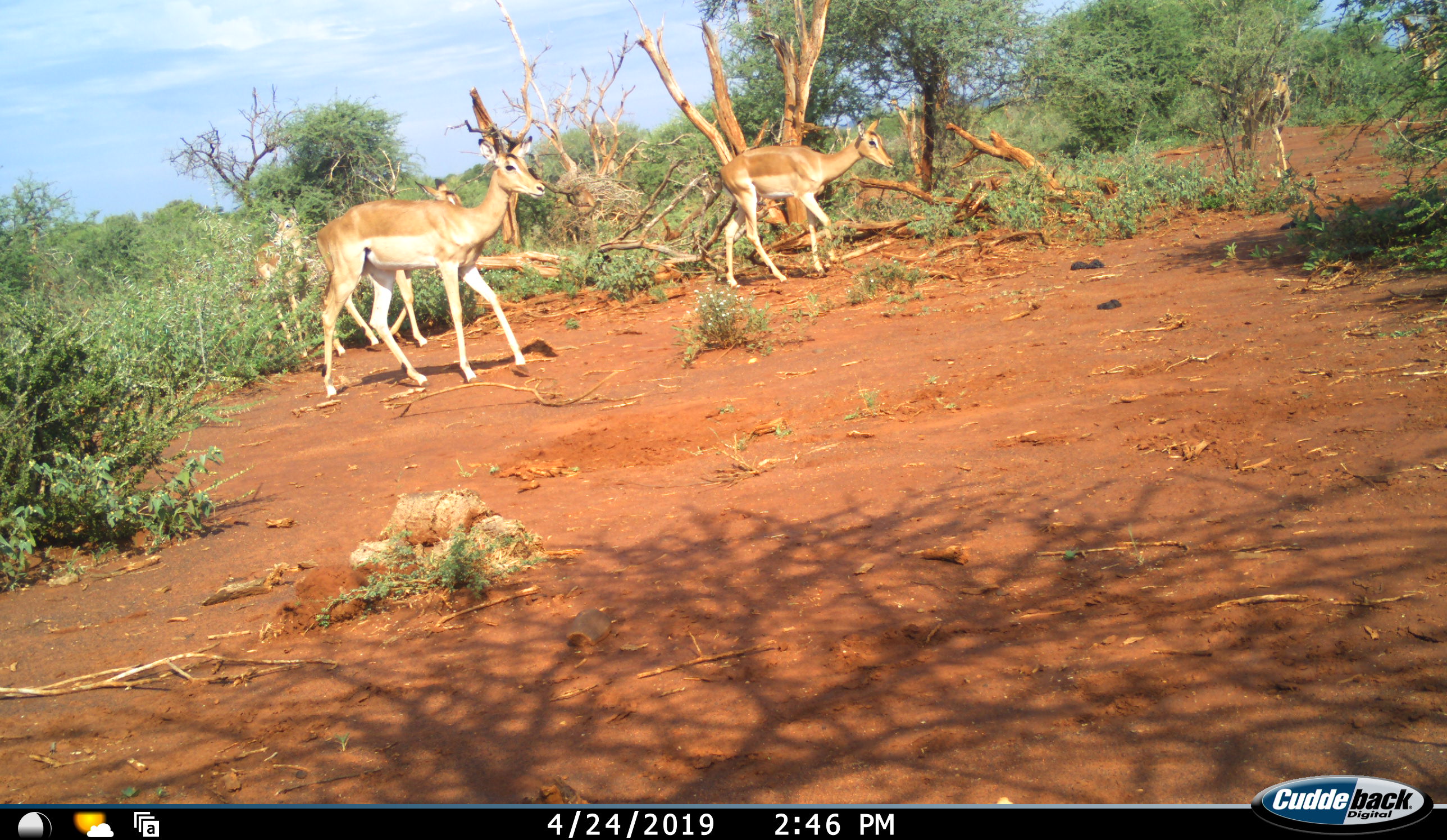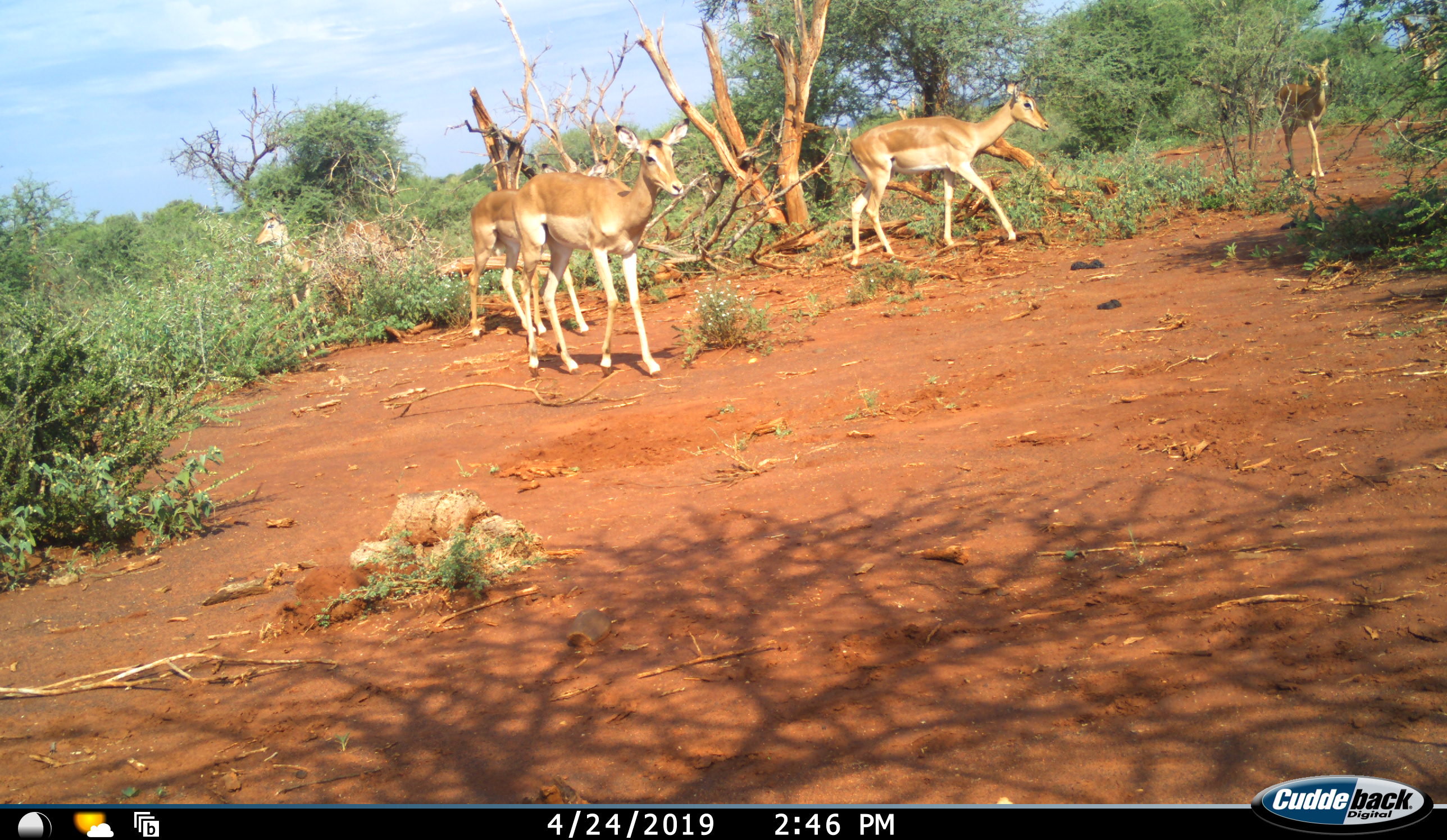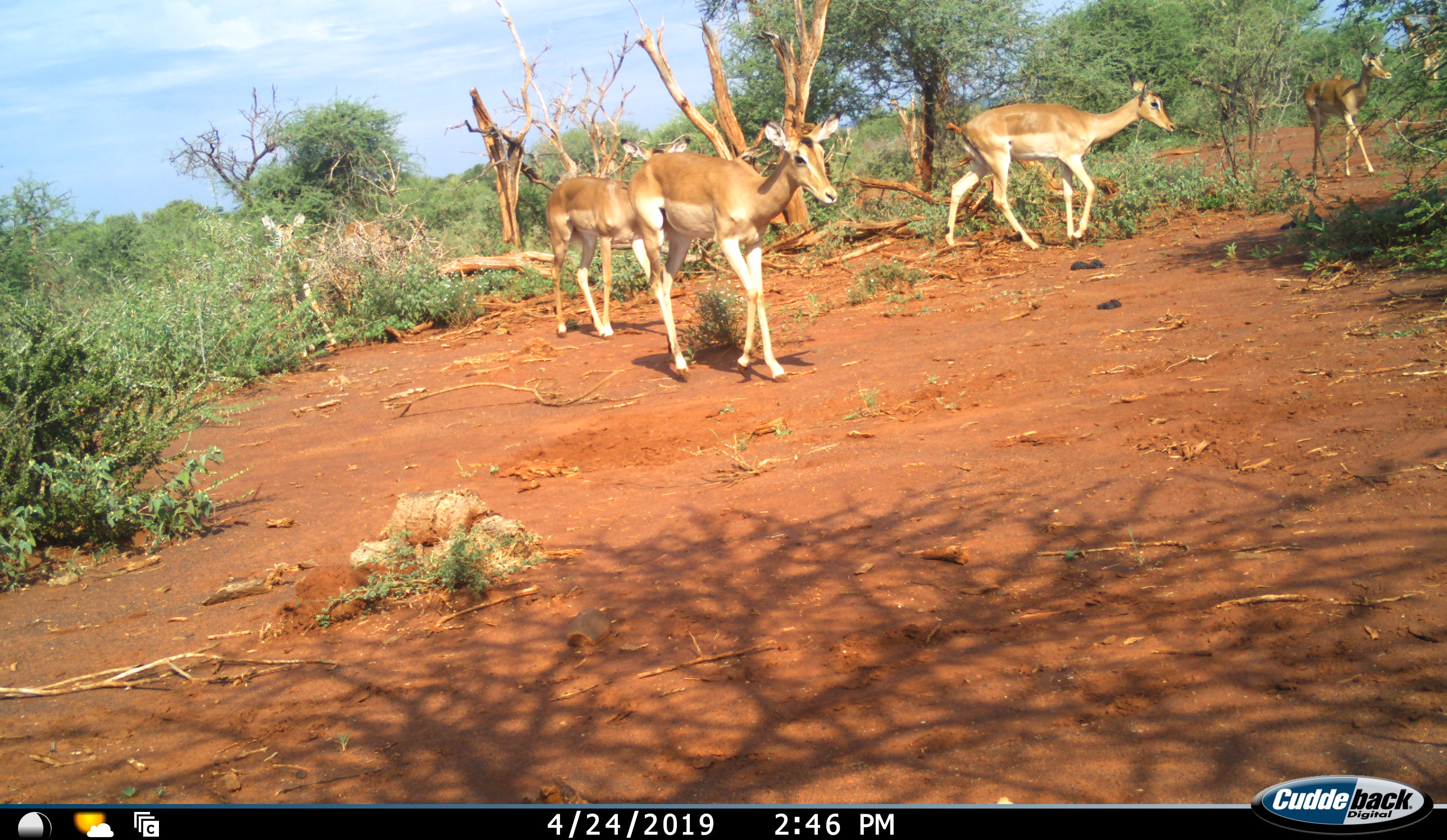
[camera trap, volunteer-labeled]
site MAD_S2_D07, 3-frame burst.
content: unidentified animal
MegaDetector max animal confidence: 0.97